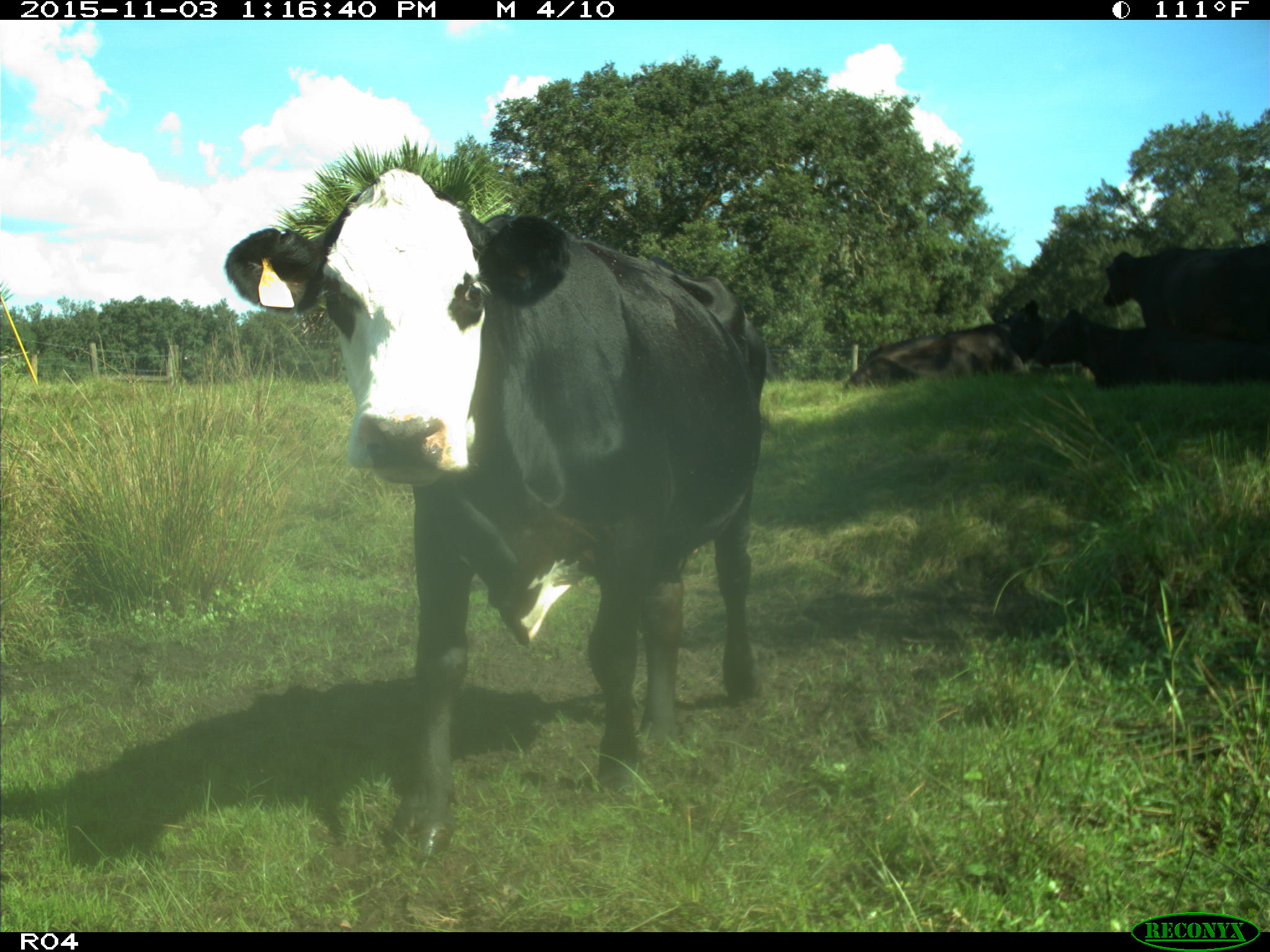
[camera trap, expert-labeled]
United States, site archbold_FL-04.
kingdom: Animalia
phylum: Chordata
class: Mammalia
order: Artiodactyla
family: Bovidae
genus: Bos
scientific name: Bos taurus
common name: domestic cow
Bos taurus (domestic cow).